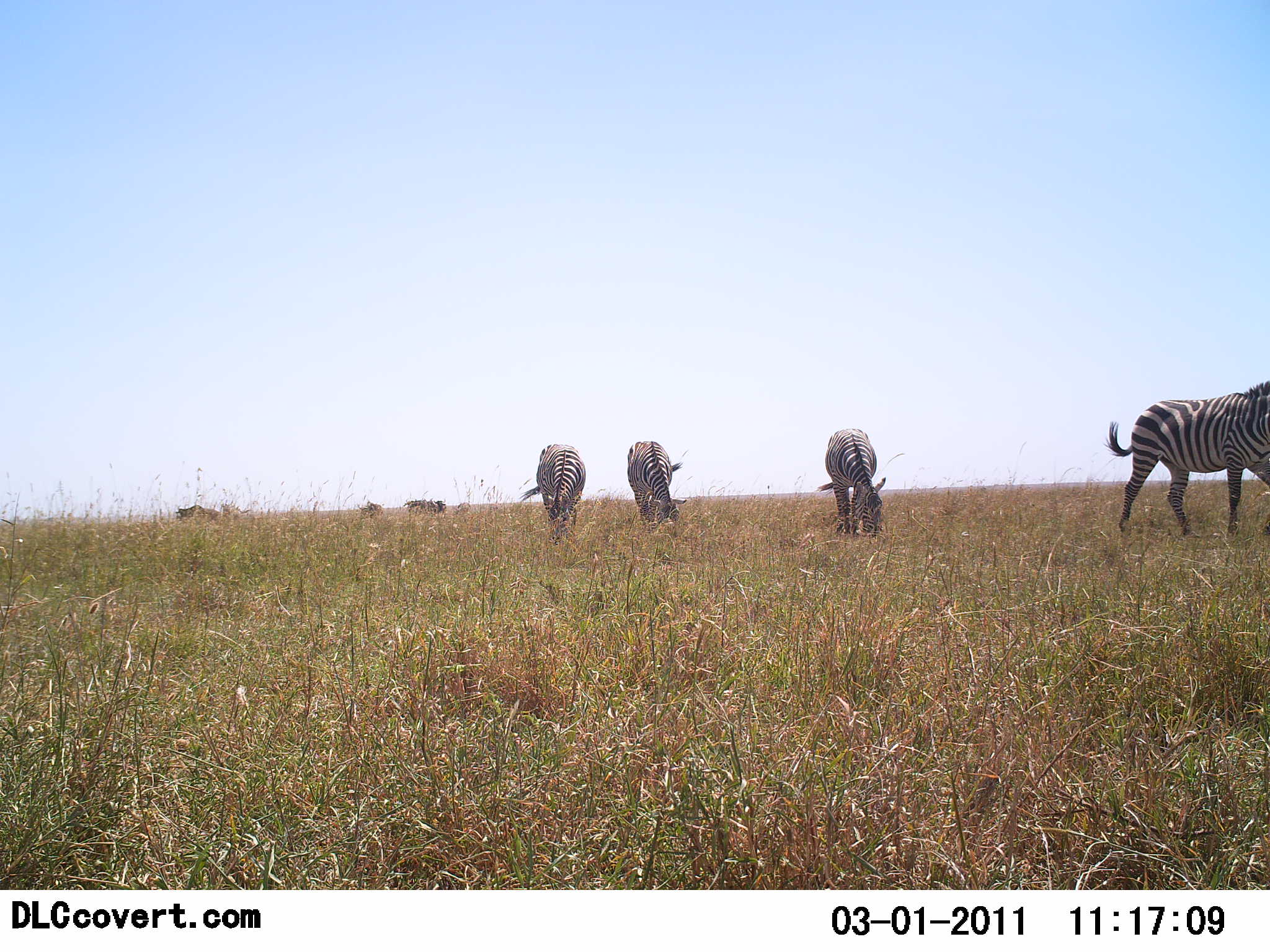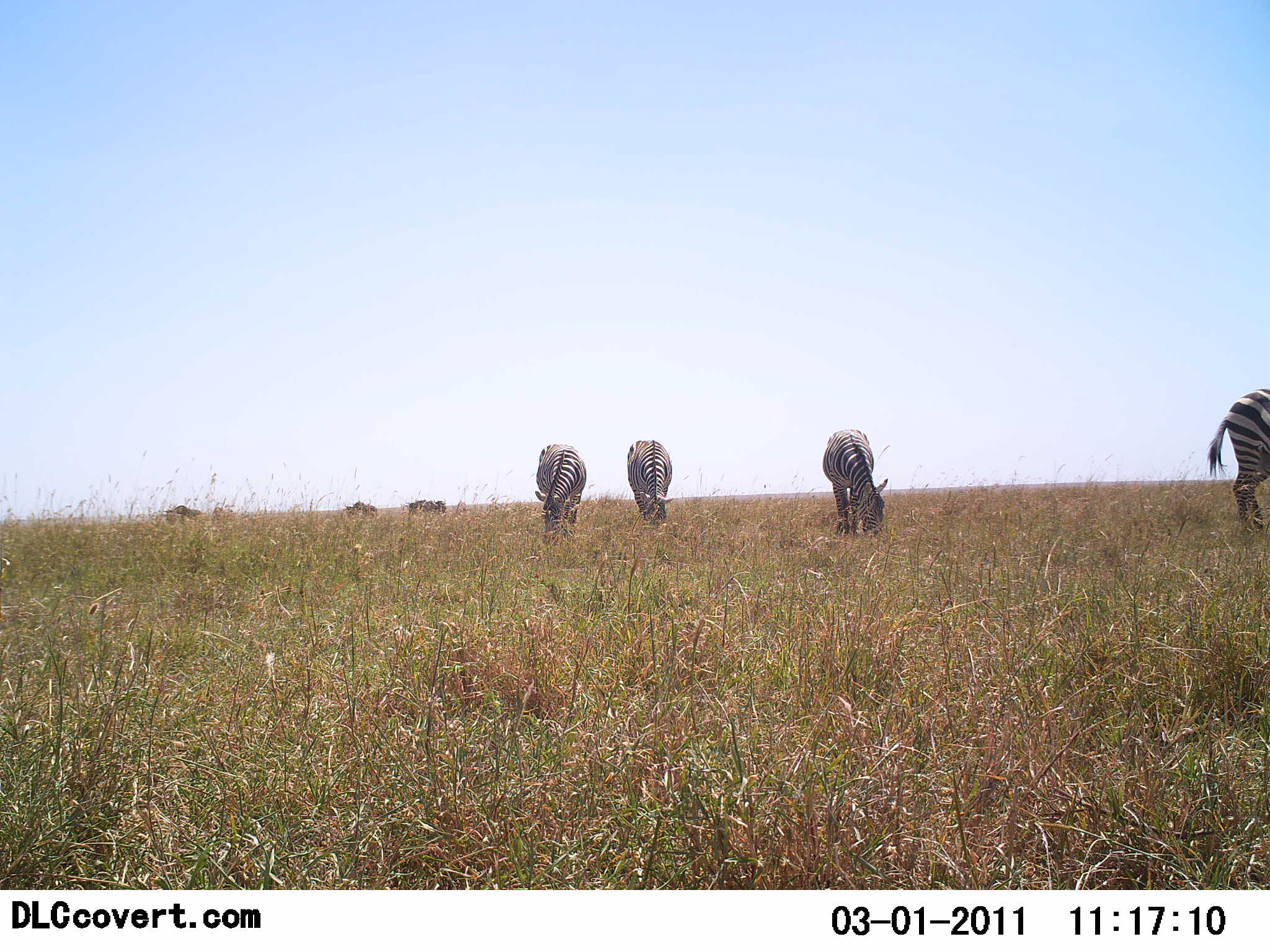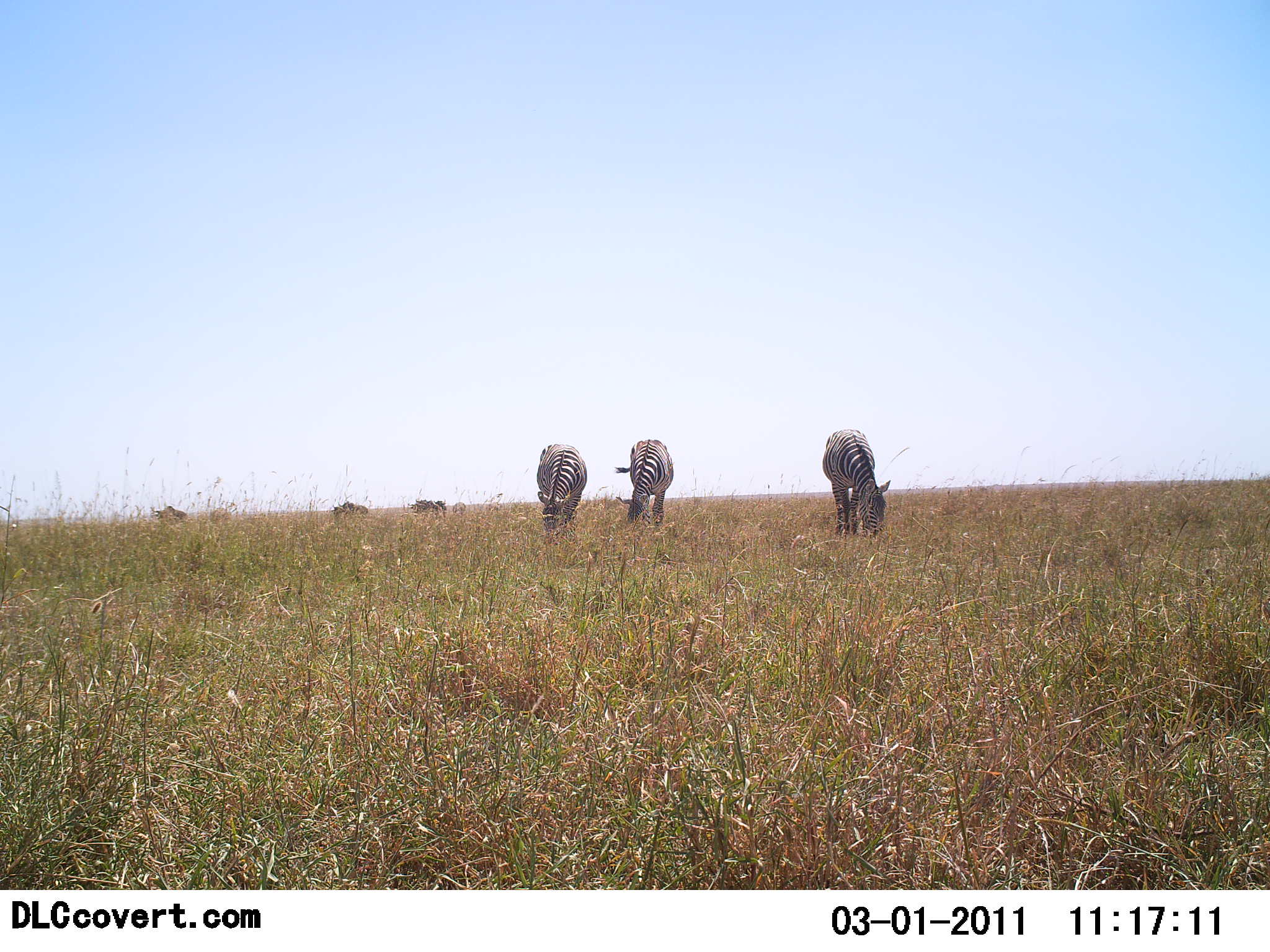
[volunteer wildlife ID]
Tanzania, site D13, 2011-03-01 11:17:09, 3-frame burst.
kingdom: Animalia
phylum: Chordata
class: Mammalia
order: Perissodactyla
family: Equidae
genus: Equus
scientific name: Equus quagga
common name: plains zebra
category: zebra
Zebra (plains zebra) (Equus quagga), count 4. Behavior (volunteer vote fractions): standing 13%, resting 0%, moving 27%, interacting 0%. Young present (vote fraction): 0%. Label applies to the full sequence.